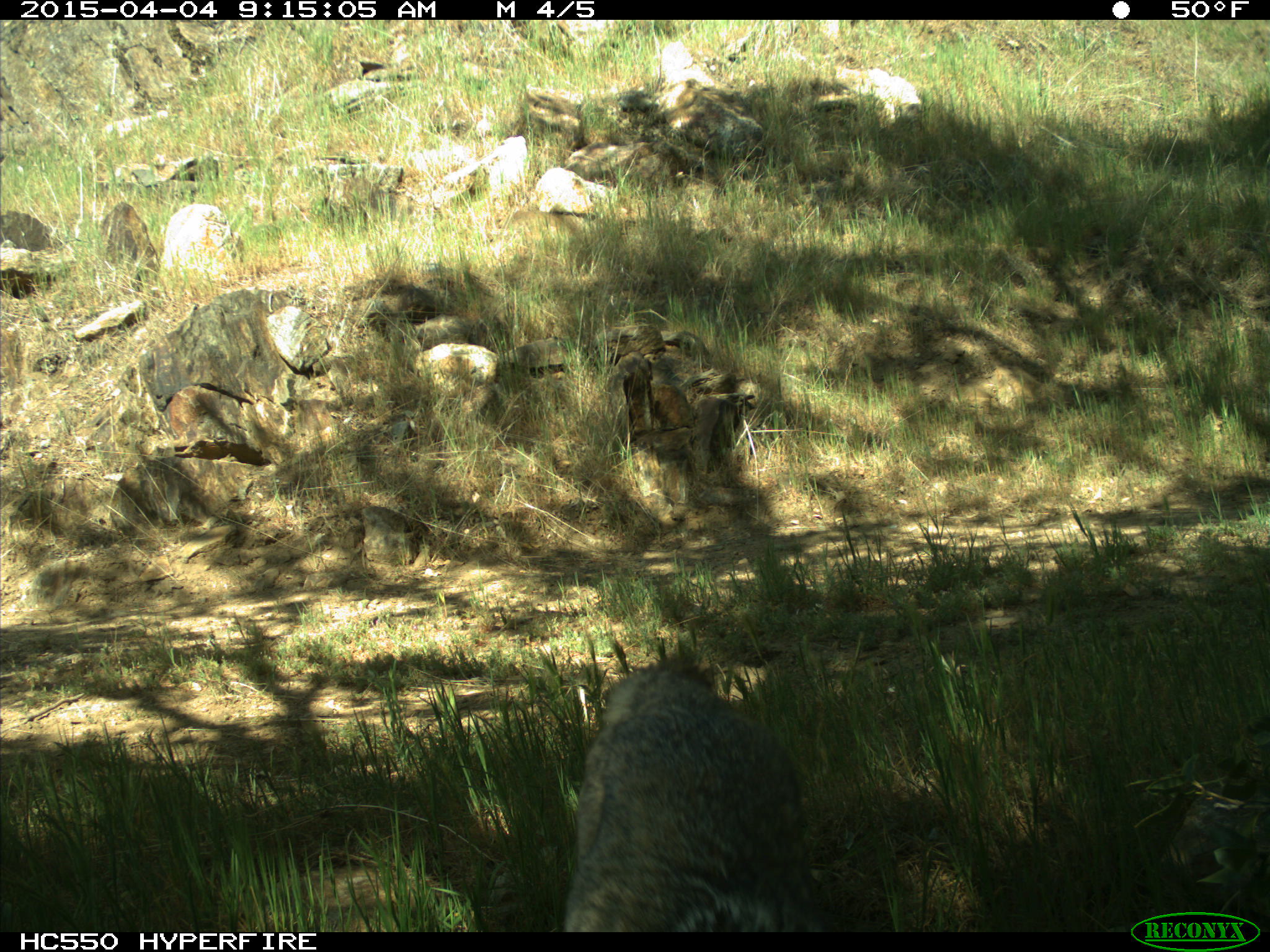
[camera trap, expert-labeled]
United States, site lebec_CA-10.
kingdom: Animalia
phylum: Chordata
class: Mammalia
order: Carnivora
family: Canidae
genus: Canis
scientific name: Canis latrans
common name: coyote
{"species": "Canis latrans (coyote)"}